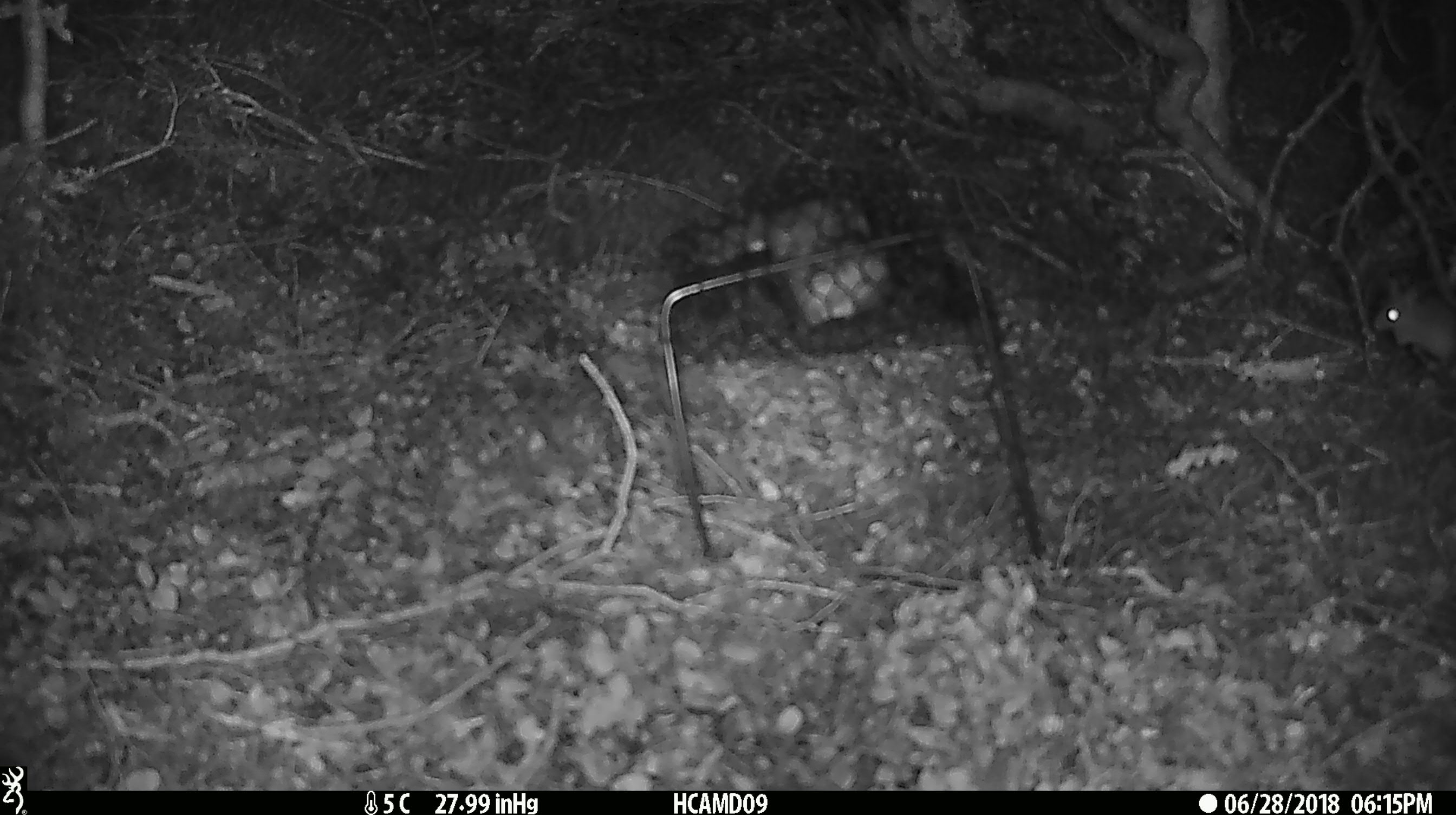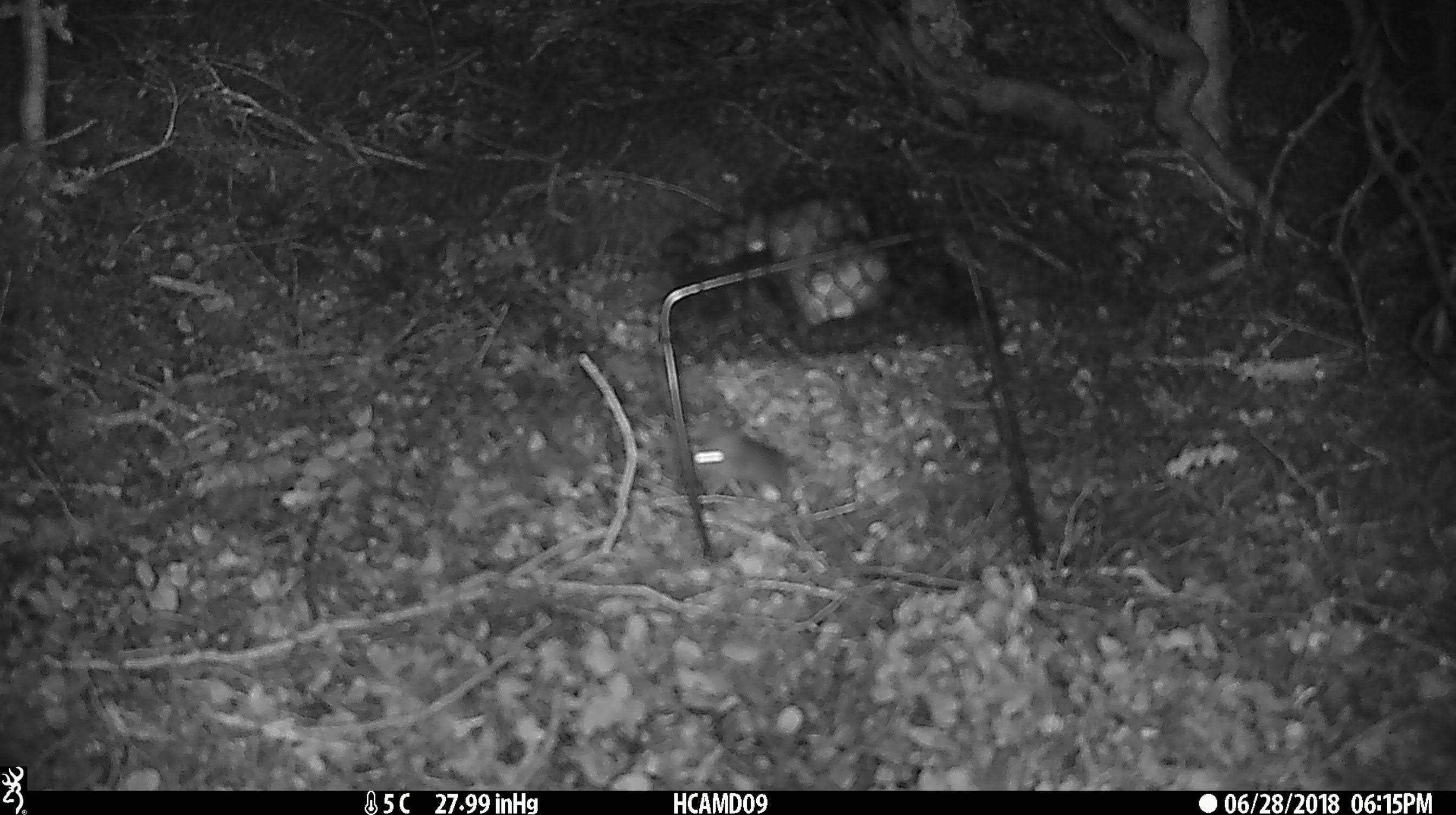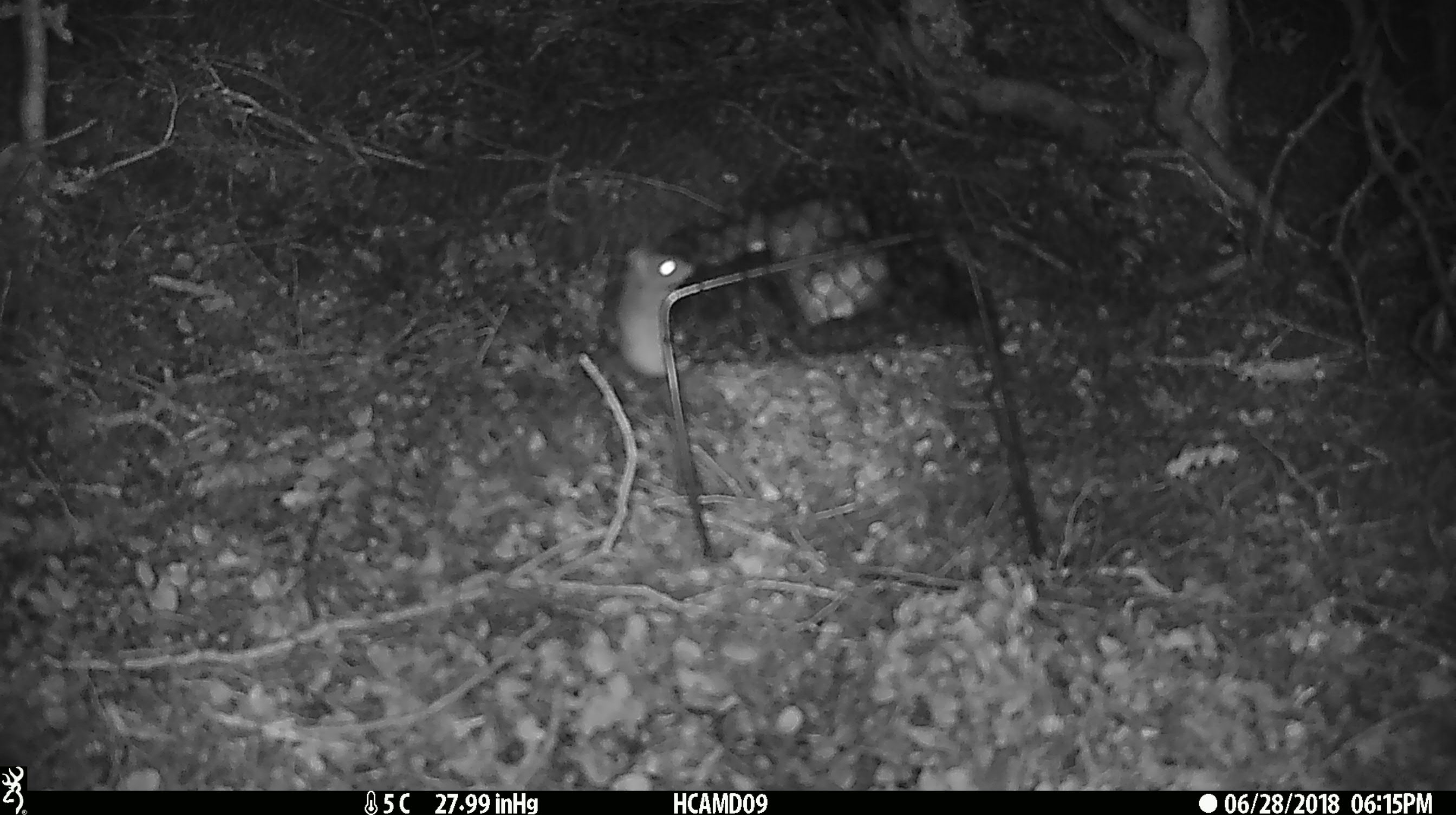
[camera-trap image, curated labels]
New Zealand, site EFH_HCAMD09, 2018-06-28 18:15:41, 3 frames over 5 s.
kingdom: Animalia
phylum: Chordata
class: Mammalia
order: Rodentia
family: Muridae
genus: Mus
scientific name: Mus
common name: mouse